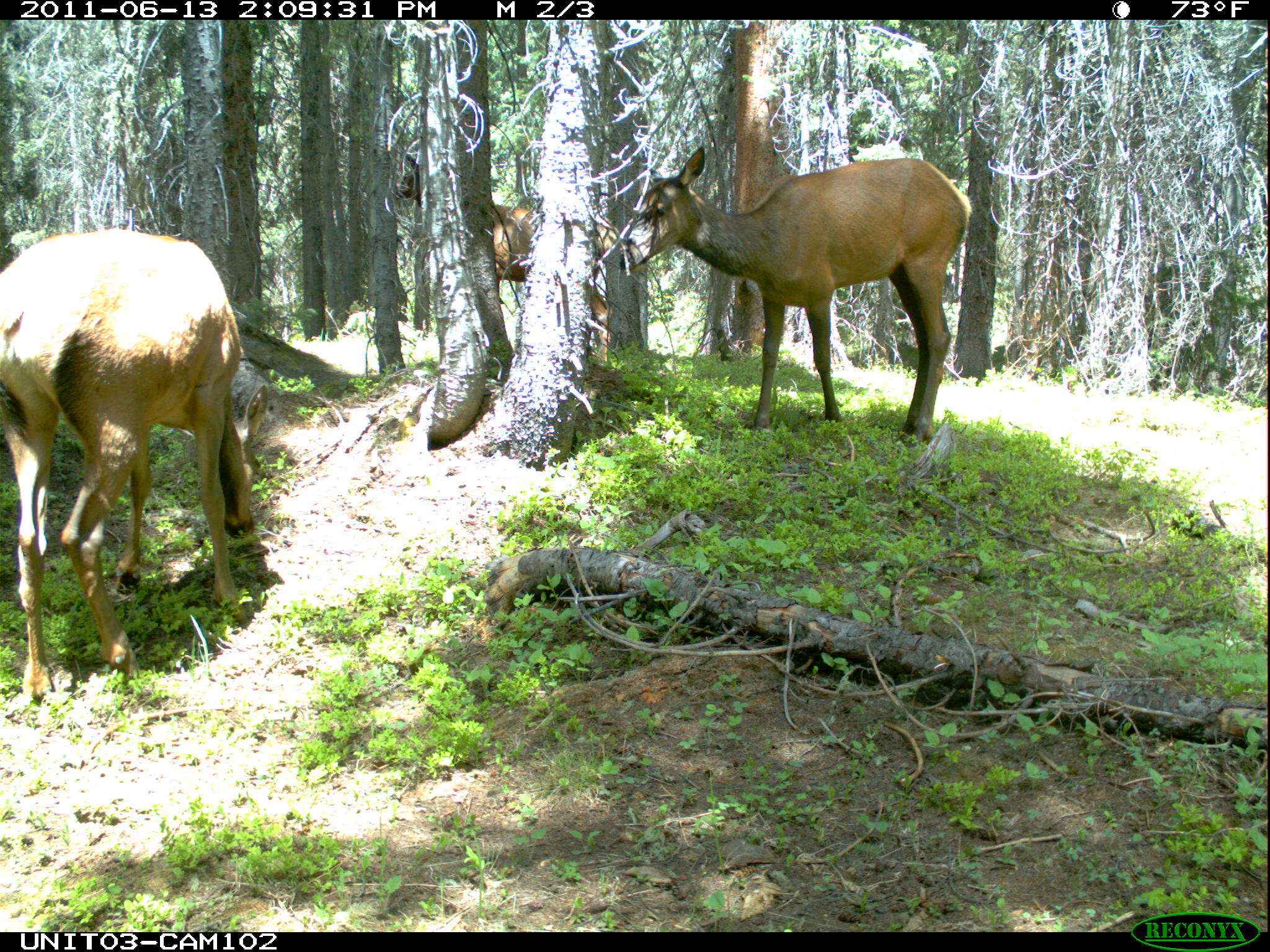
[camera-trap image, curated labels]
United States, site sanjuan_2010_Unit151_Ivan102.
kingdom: Animalia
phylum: Chordata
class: Mammalia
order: Artiodactyla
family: Cervidae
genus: Cervus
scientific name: Cervus elaphus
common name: red deer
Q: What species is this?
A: Cervus elaphus (red deer).